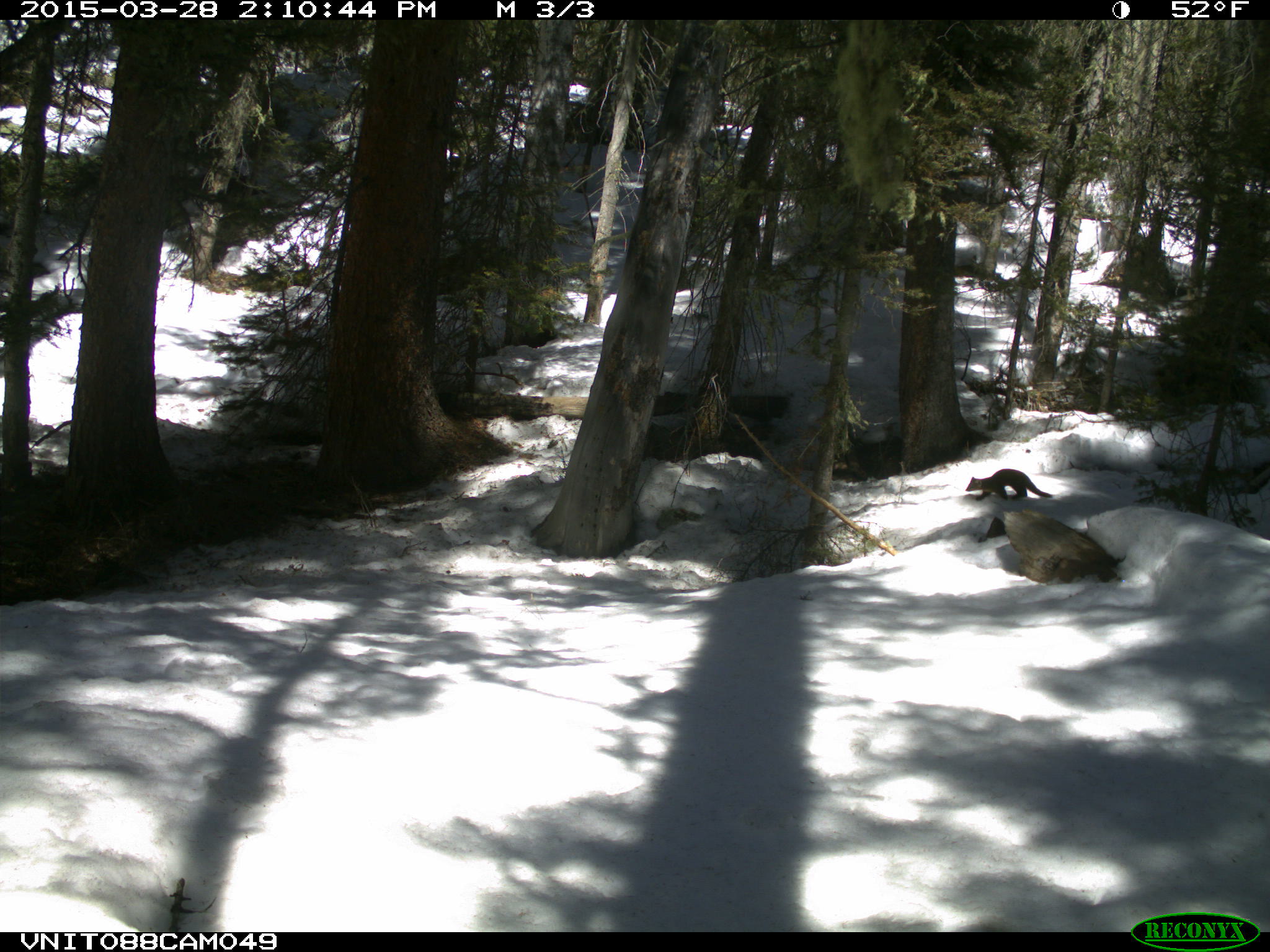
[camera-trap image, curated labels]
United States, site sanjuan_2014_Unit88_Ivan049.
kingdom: Animalia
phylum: Chordata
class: Mammalia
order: Carnivora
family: Mustelidae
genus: Martes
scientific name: Martes americana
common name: american marten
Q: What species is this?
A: Martes americana (american marten).